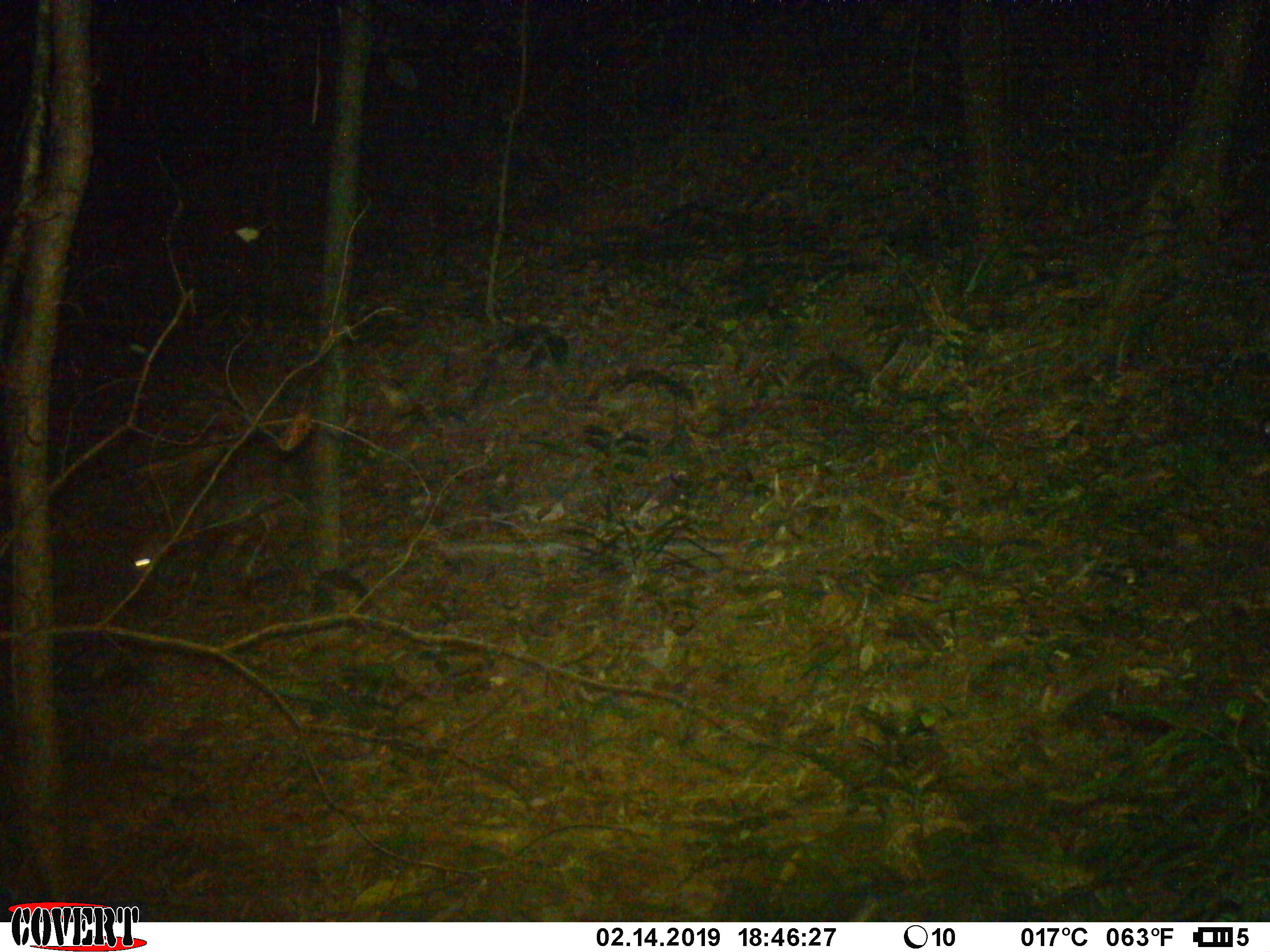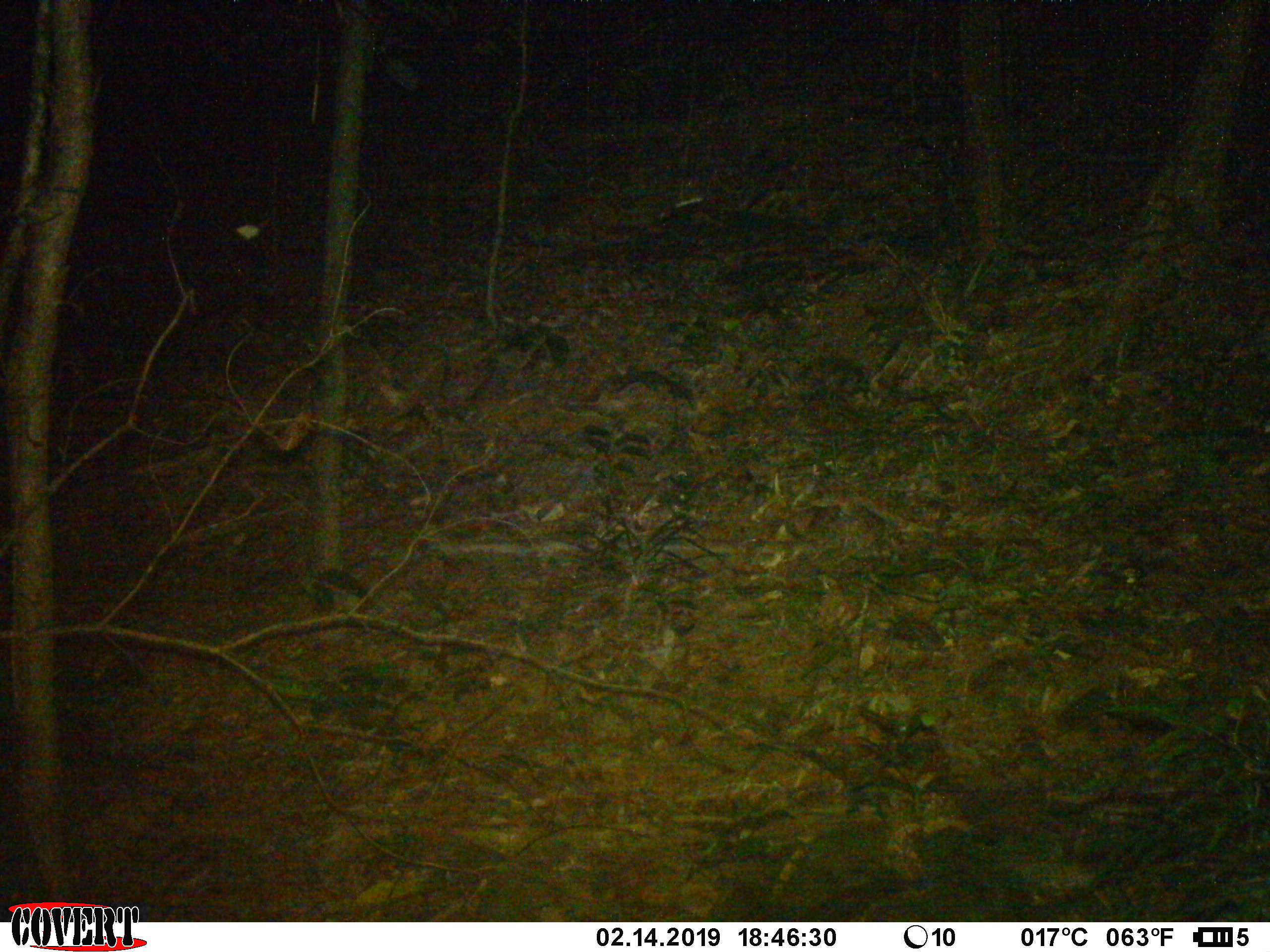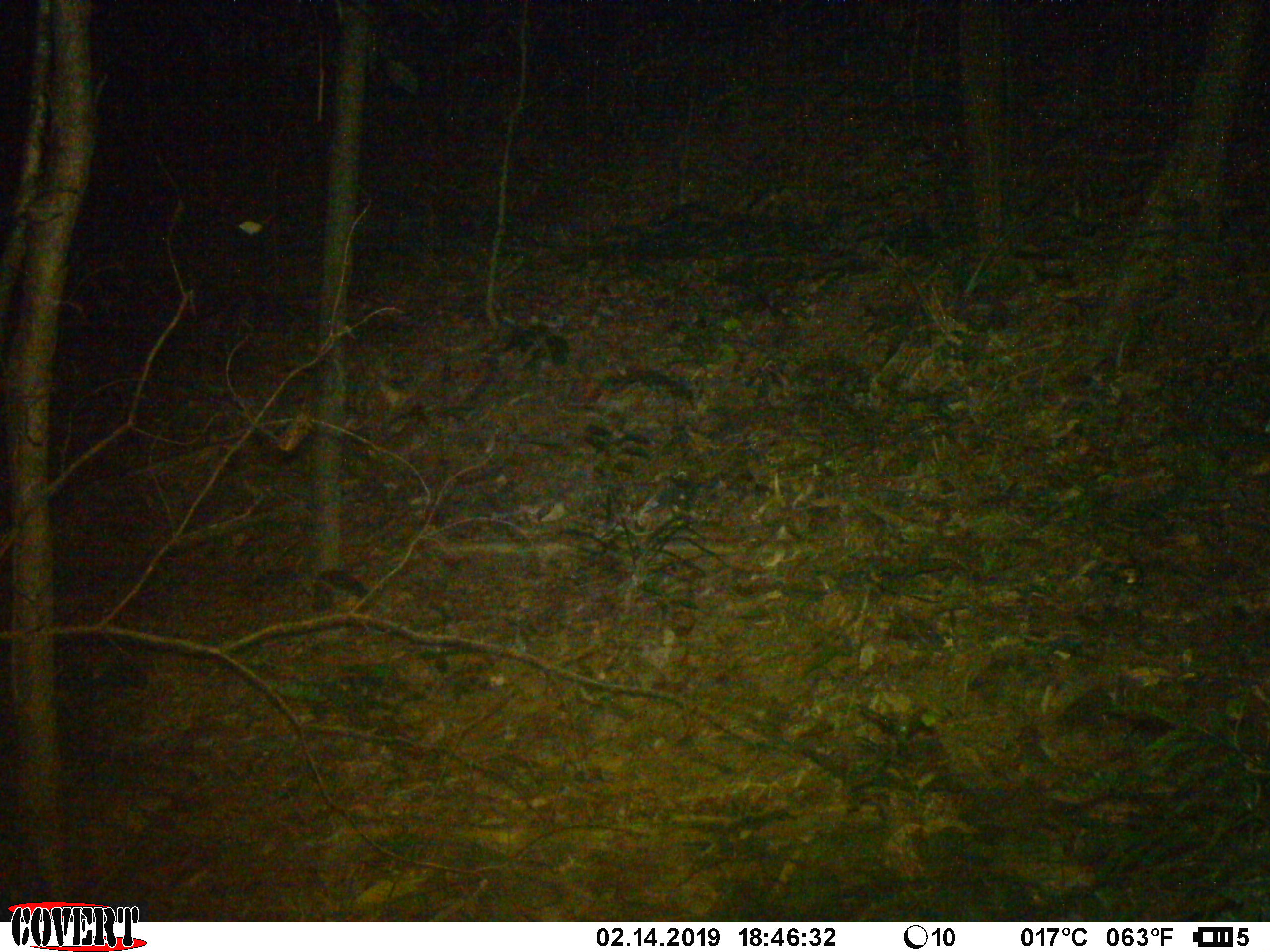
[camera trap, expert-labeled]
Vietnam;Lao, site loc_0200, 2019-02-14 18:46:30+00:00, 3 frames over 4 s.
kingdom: Animalia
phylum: Chordata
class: Mammalia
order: Artiodactyla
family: Cervidae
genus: Muntiacus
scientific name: Muntiacus vuquangensis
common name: large-antlered muntjac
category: large antlered muntjac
Large antlered muntjac (large-antlered muntjac) (Muntiacus vuquangensis). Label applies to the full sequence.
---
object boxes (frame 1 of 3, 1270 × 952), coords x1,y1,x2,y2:
large antlered muntjac: 124,427,318,600